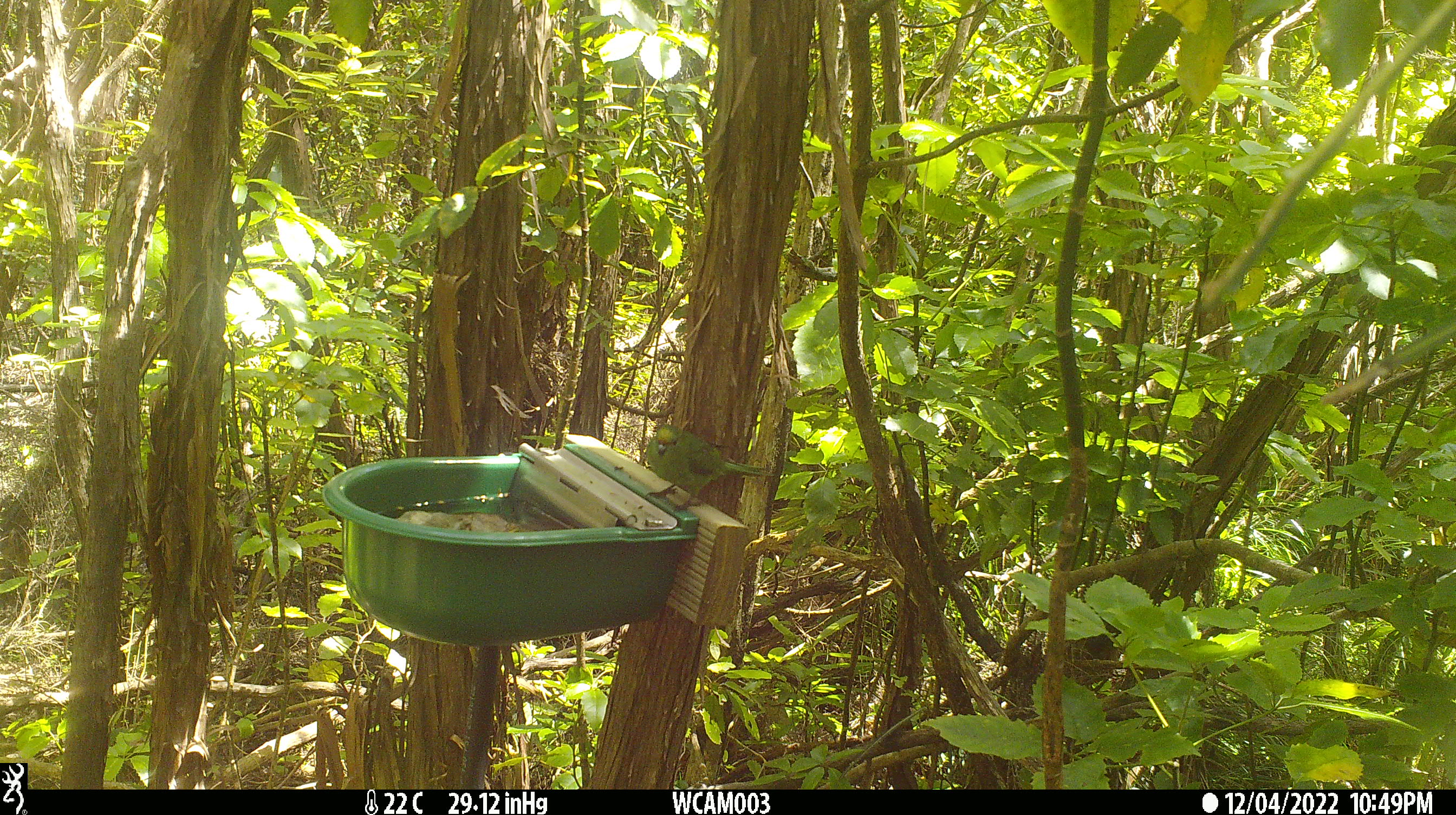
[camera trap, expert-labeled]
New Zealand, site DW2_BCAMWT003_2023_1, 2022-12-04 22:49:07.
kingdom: Animalia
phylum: Chordata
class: Aves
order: Psittaciformes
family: Psittaculidae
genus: Cyanoramphus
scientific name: Cyanoramphus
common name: parakeet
Parakeet (Cyanoramphus).